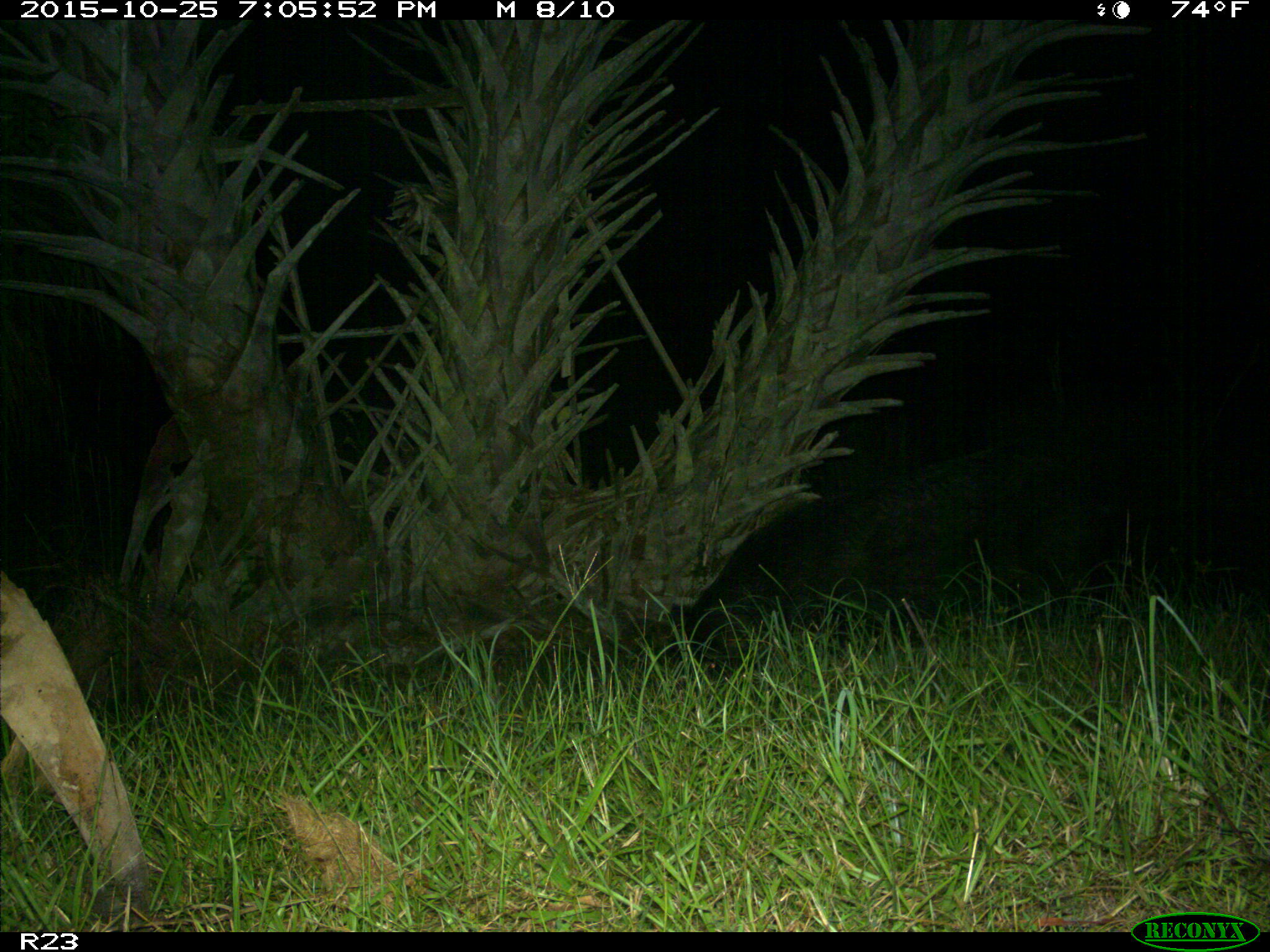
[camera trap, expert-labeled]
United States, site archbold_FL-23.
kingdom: Animalia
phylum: Chordata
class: Mammalia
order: Artiodactyla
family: Suidae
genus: Sus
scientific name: Sus scrofa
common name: wild boar